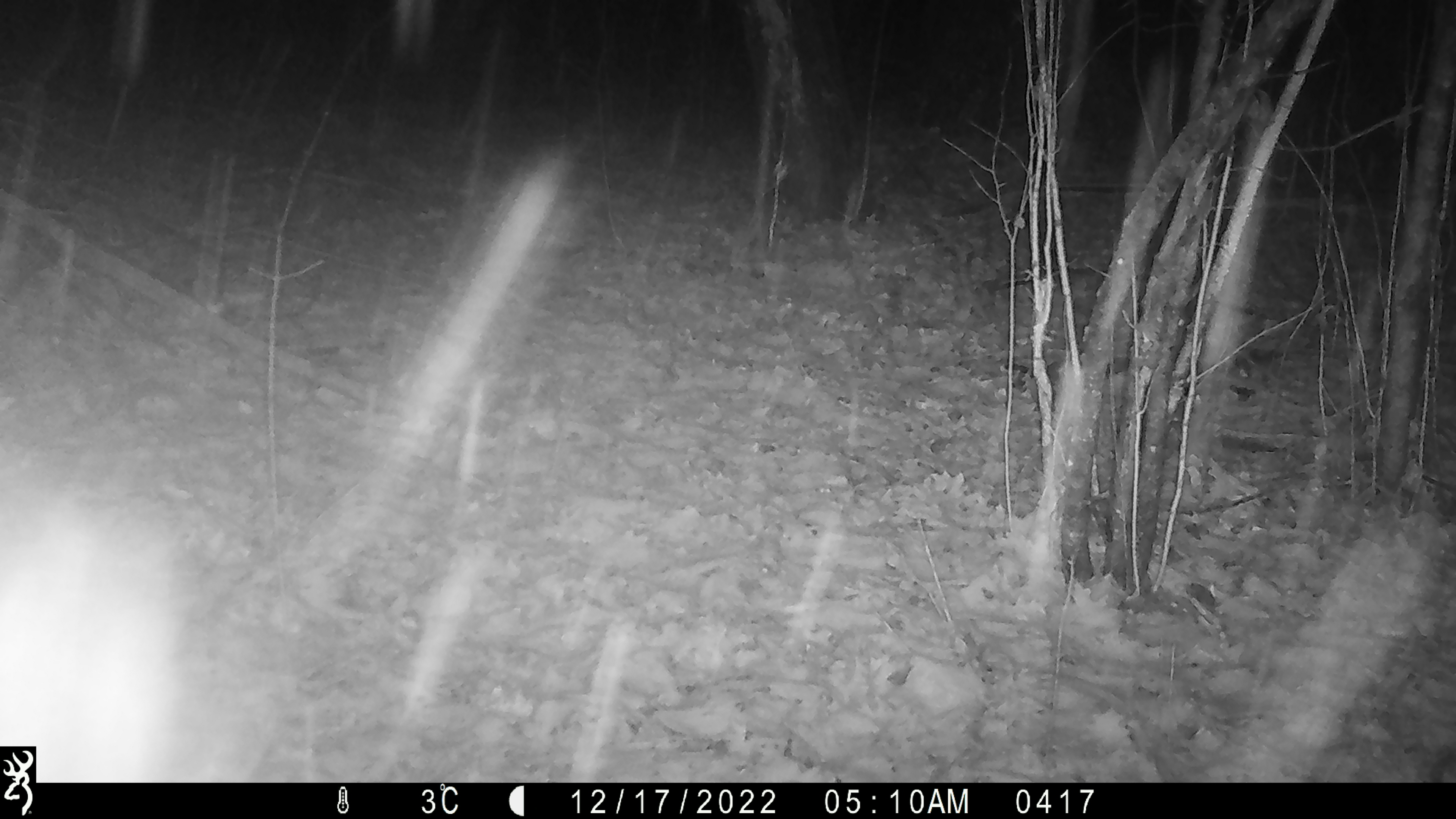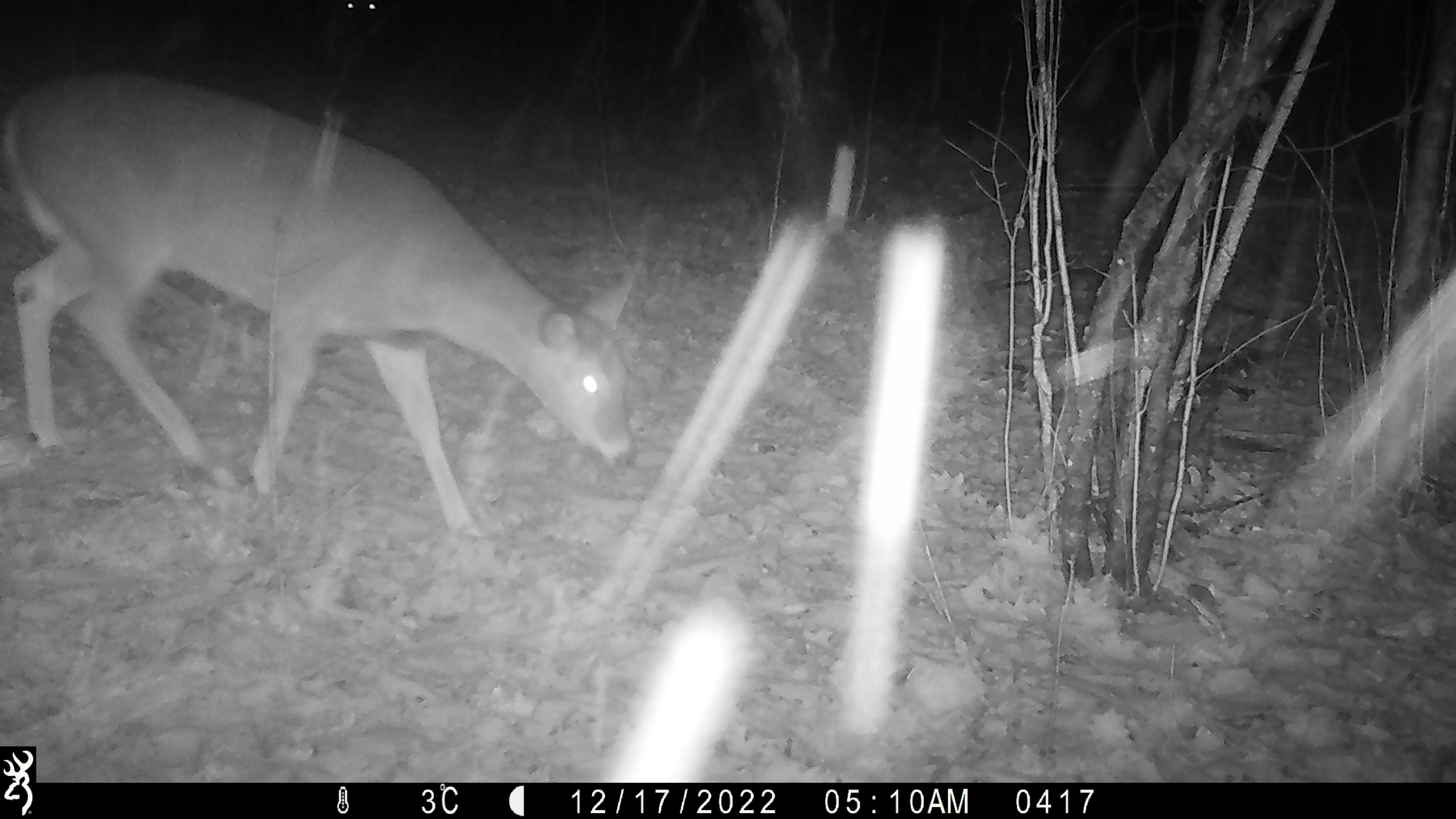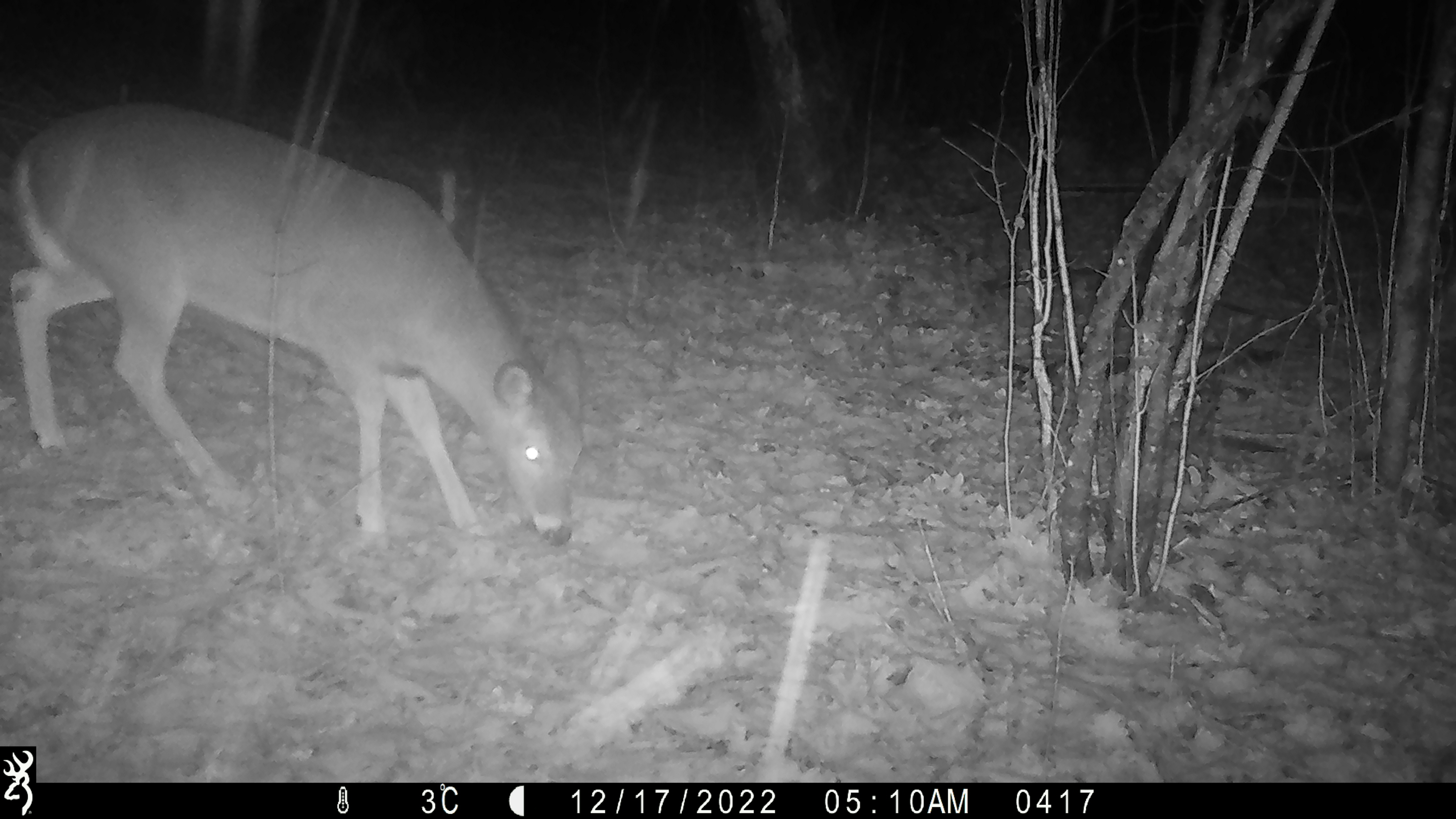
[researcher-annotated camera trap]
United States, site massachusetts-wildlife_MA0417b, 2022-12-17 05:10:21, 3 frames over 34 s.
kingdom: Animalia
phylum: Chordata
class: Mammalia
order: Artiodactyla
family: Cervidae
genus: Odocoileus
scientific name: Odocoileus virginianus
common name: white-tailed deer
White-tailed deer (Odocoileus virginianus).